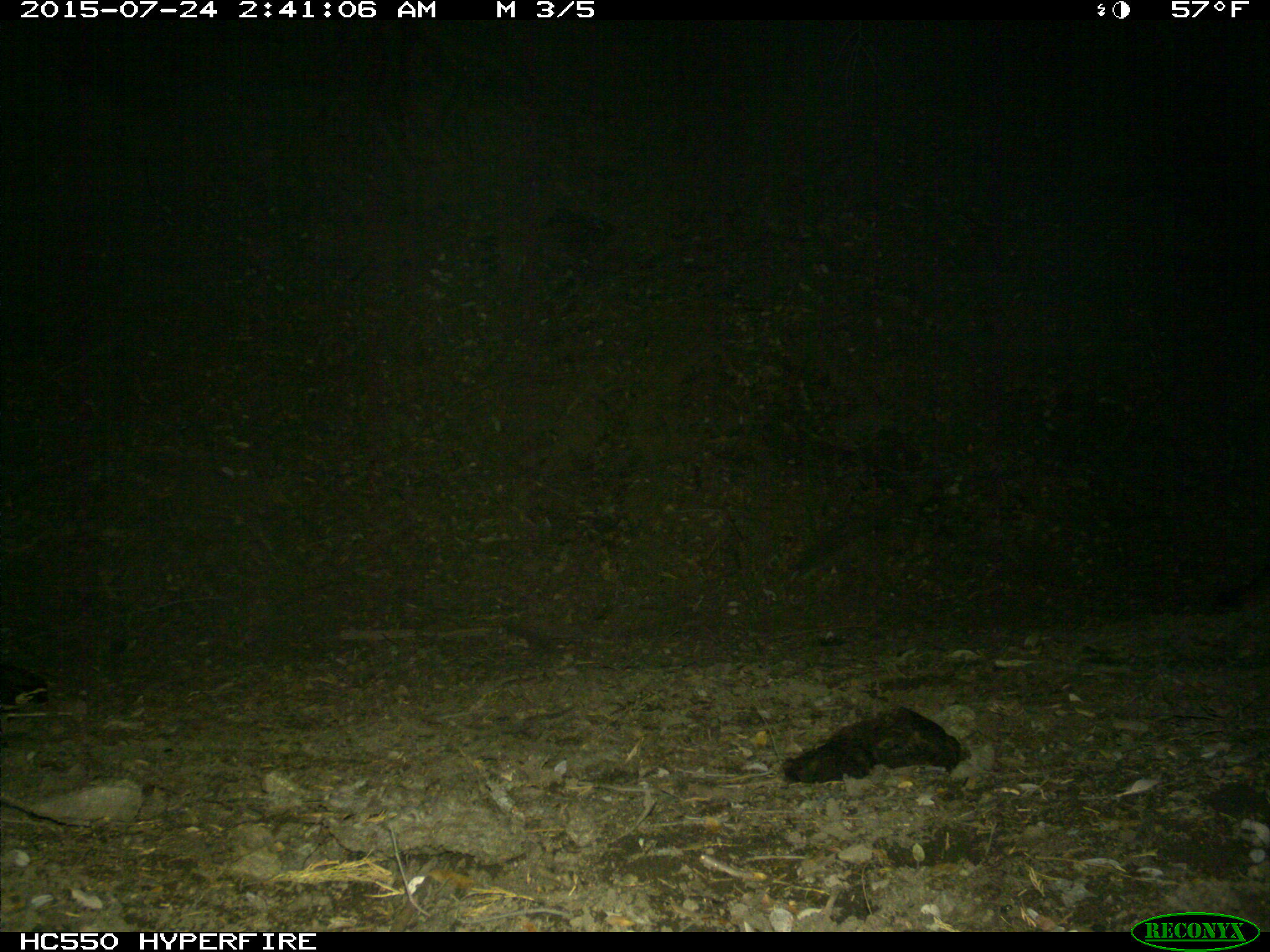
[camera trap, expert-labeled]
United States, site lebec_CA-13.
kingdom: Animalia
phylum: Chordata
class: Mammalia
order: Carnivora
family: Canidae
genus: Urocyon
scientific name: Urocyon cinereoargenteus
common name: gray fox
Urocyon cinereoargenteus (gray fox).